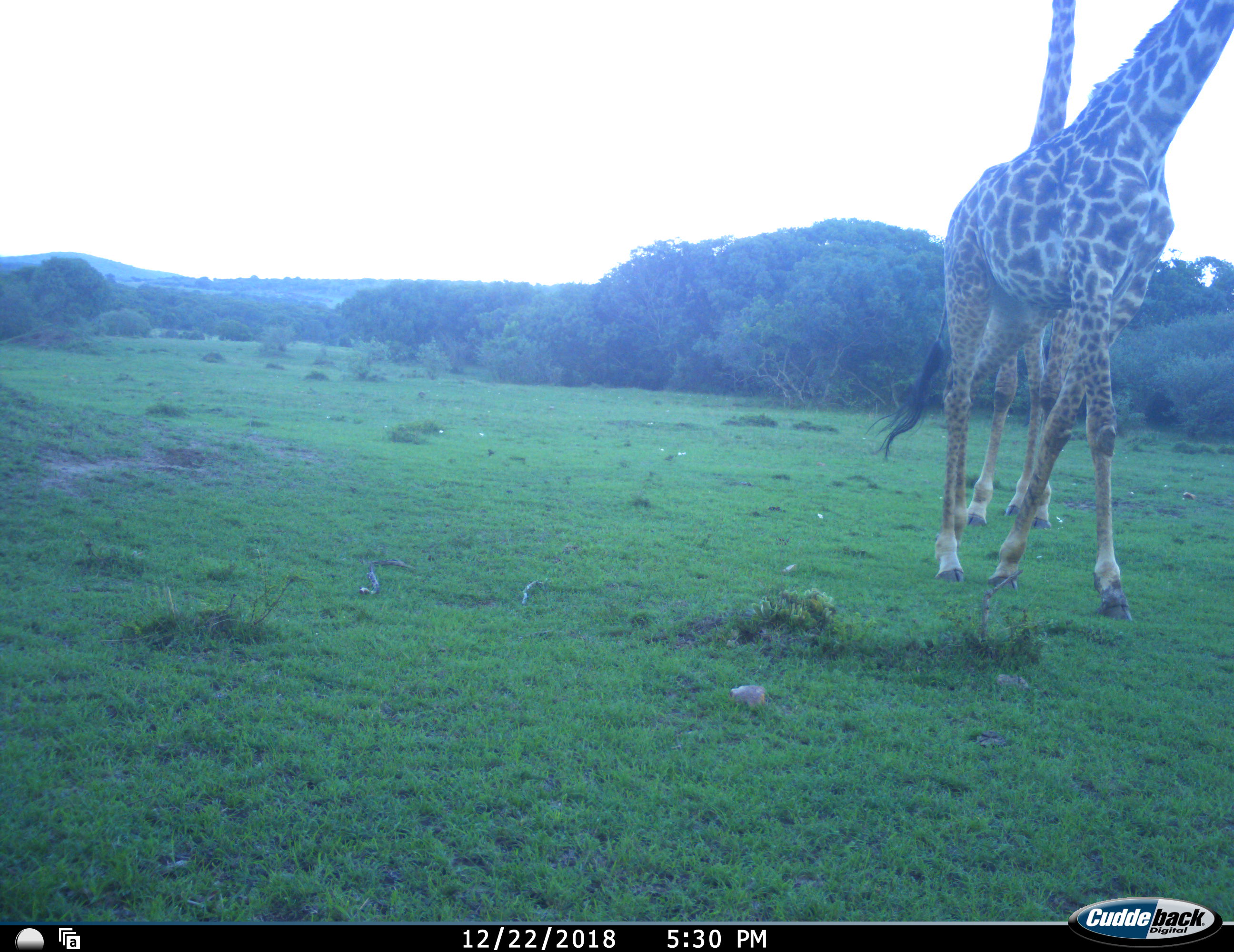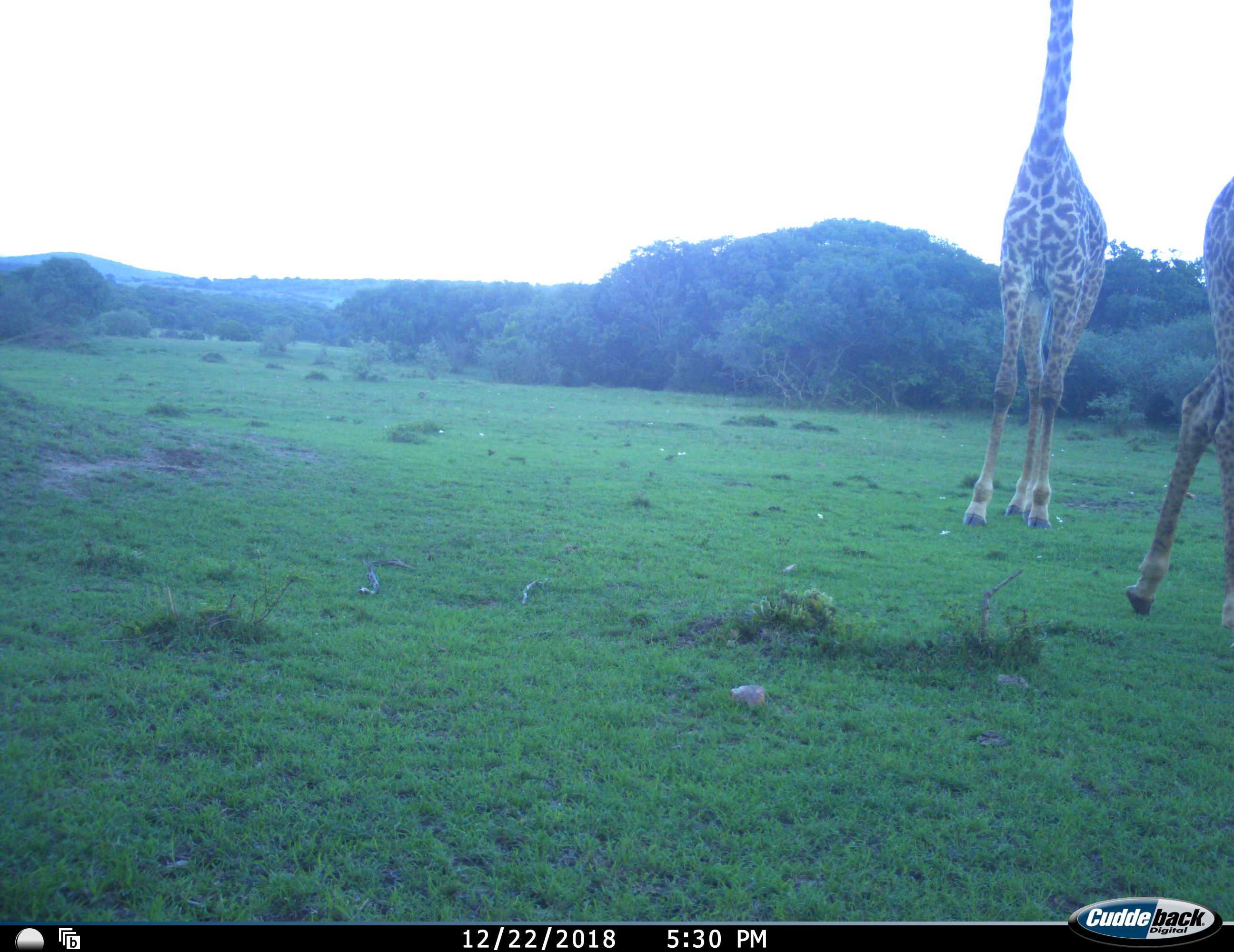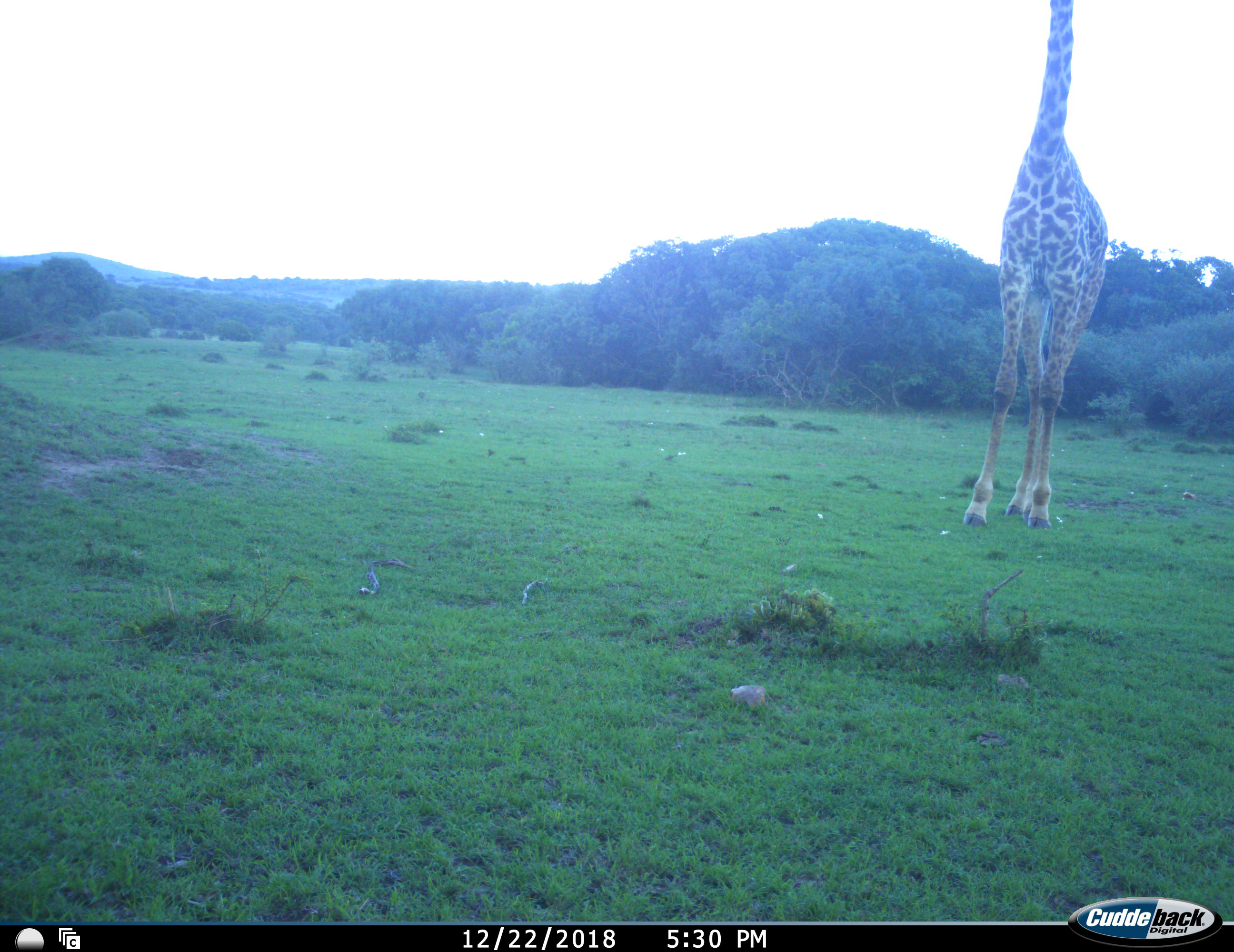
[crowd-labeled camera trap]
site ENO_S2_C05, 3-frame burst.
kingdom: Animalia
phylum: Chordata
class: Mammalia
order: Artiodactyla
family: Giraffidae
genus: Giraffa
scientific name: Giraffa camelopardalis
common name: giraffe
Giraffe (Giraffa camelopardalis), count 2. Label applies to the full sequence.